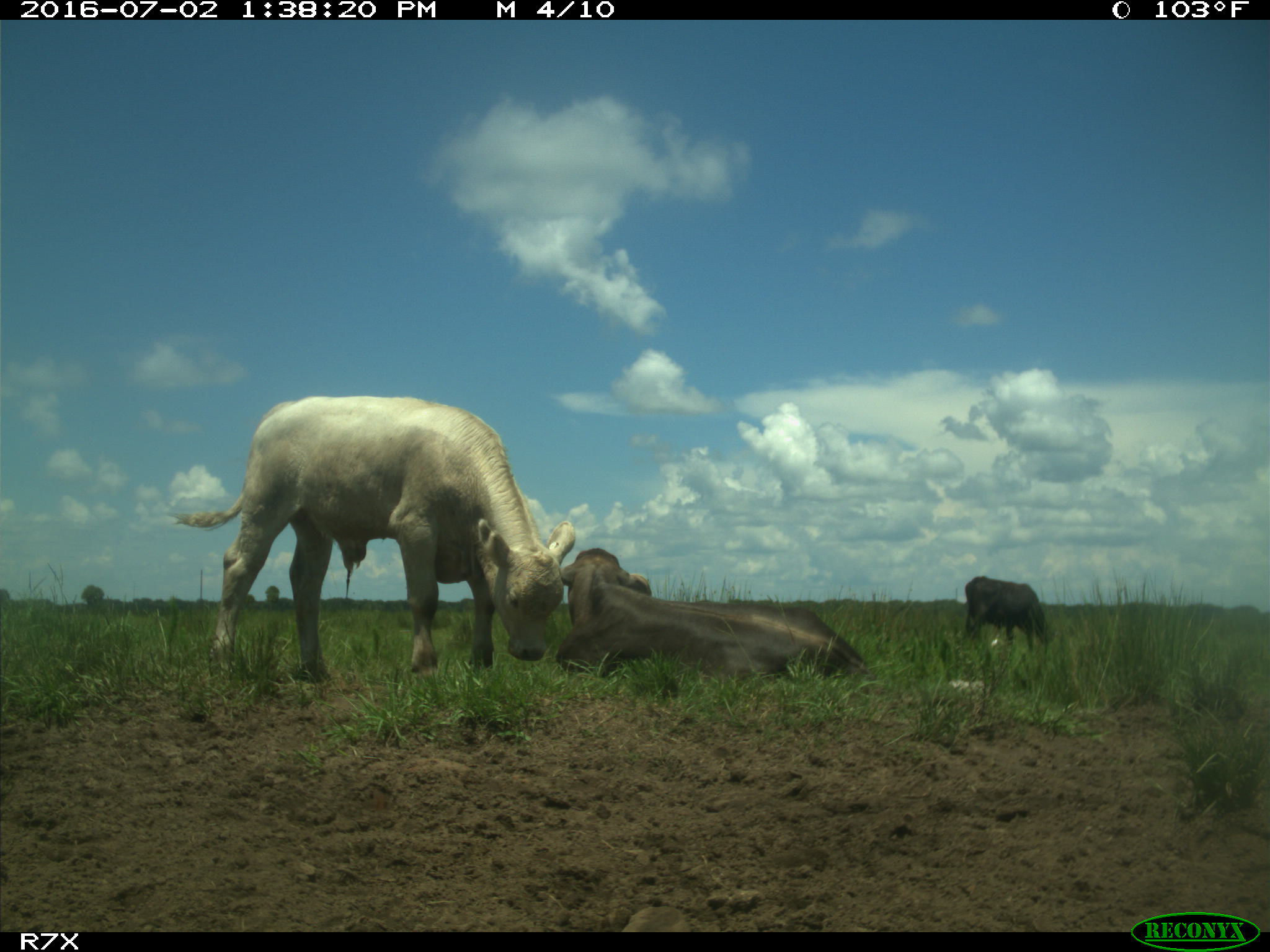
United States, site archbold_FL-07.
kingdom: Animalia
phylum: Chordata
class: Mammalia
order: Artiodactyla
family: Bovidae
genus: Bos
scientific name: Bos taurus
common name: domestic cow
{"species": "Bos taurus (domestic cow)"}